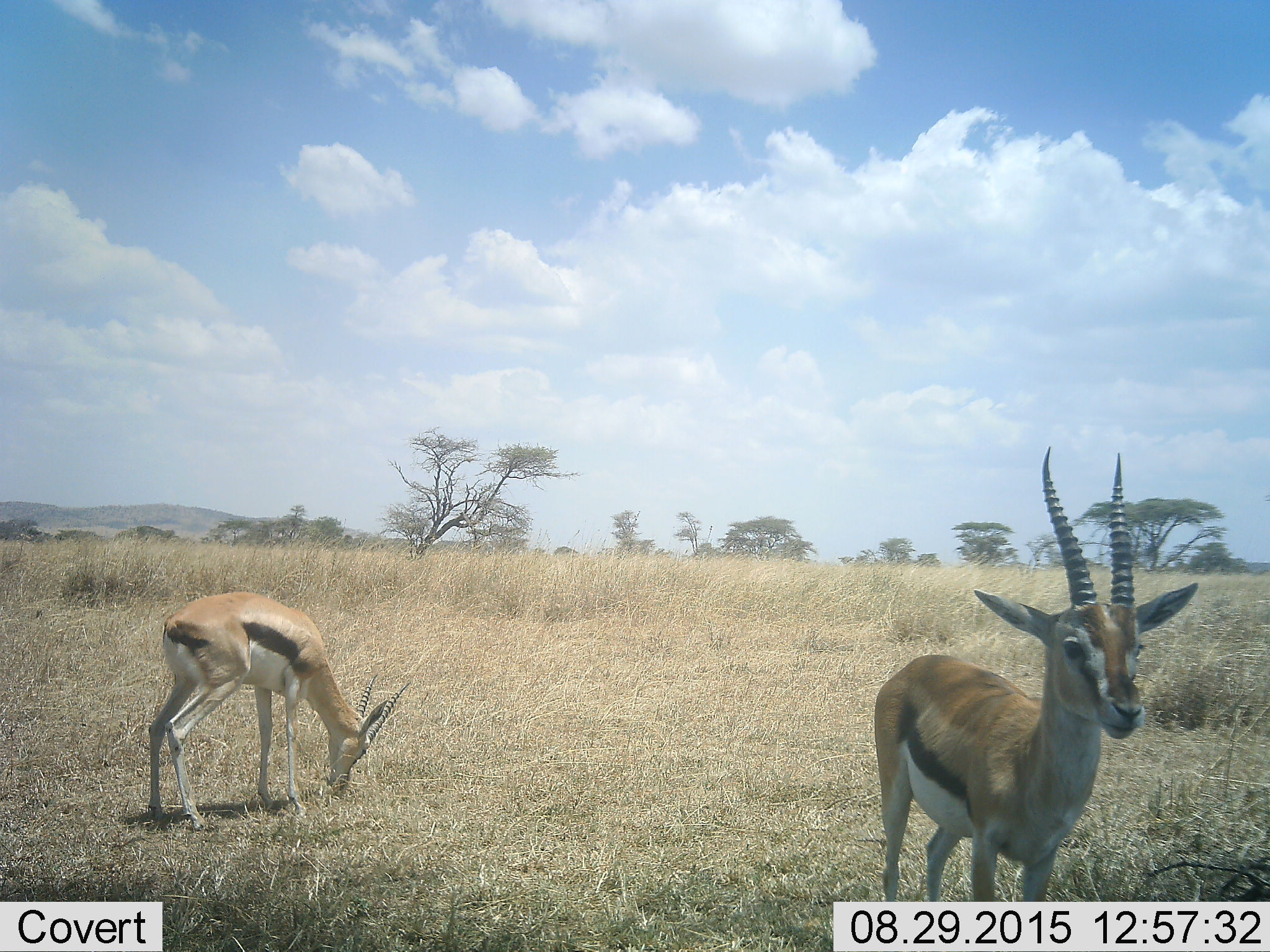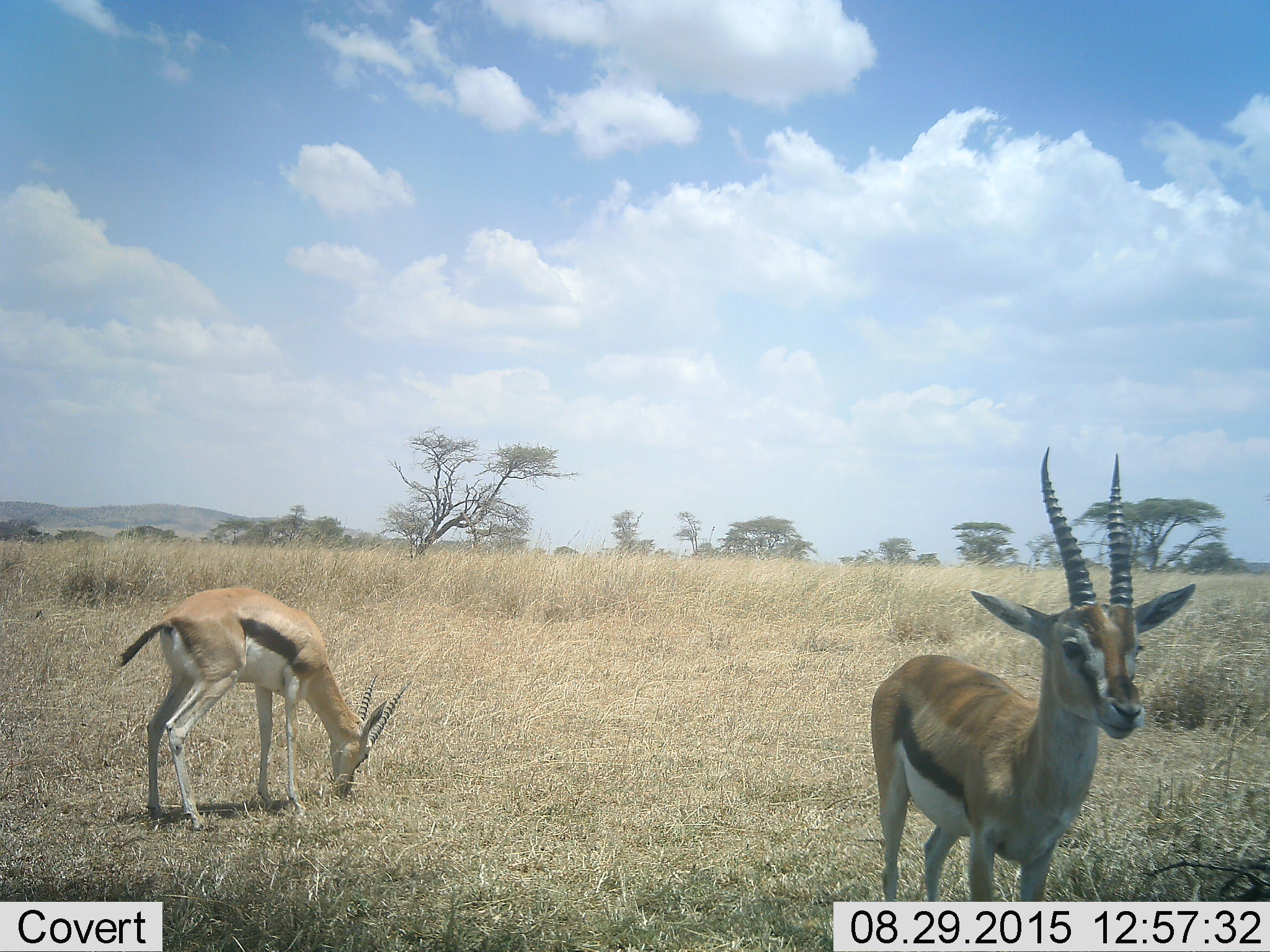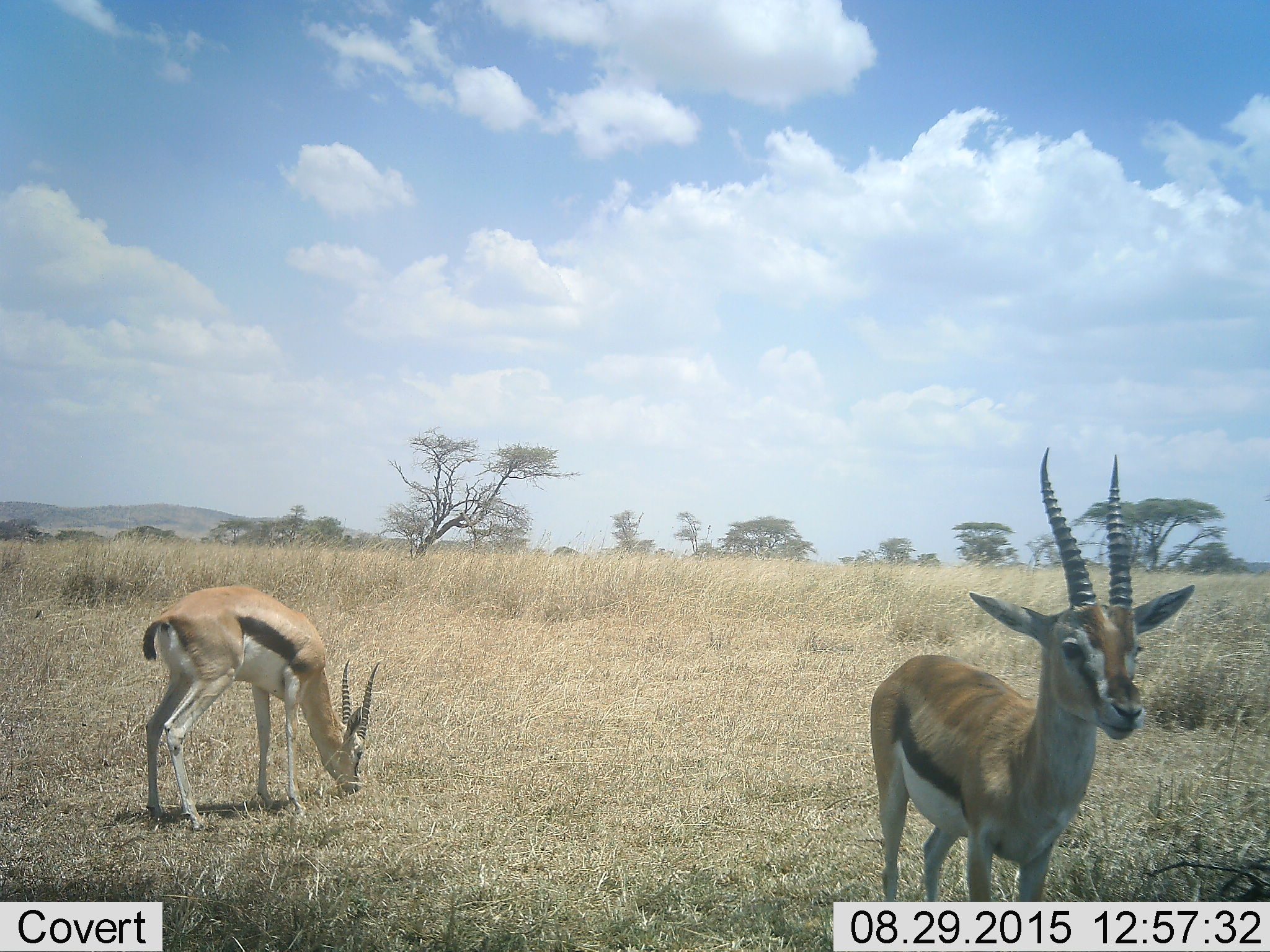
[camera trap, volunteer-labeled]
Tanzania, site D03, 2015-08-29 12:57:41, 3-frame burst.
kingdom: Animalia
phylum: Chordata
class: Mammalia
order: Artiodactyla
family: Bovidae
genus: Eudorcas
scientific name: Eudorcas thomsonii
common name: thomson's gazelle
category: gazellethomsons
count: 2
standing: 88%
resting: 0%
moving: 6%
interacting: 0%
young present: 0%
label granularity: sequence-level